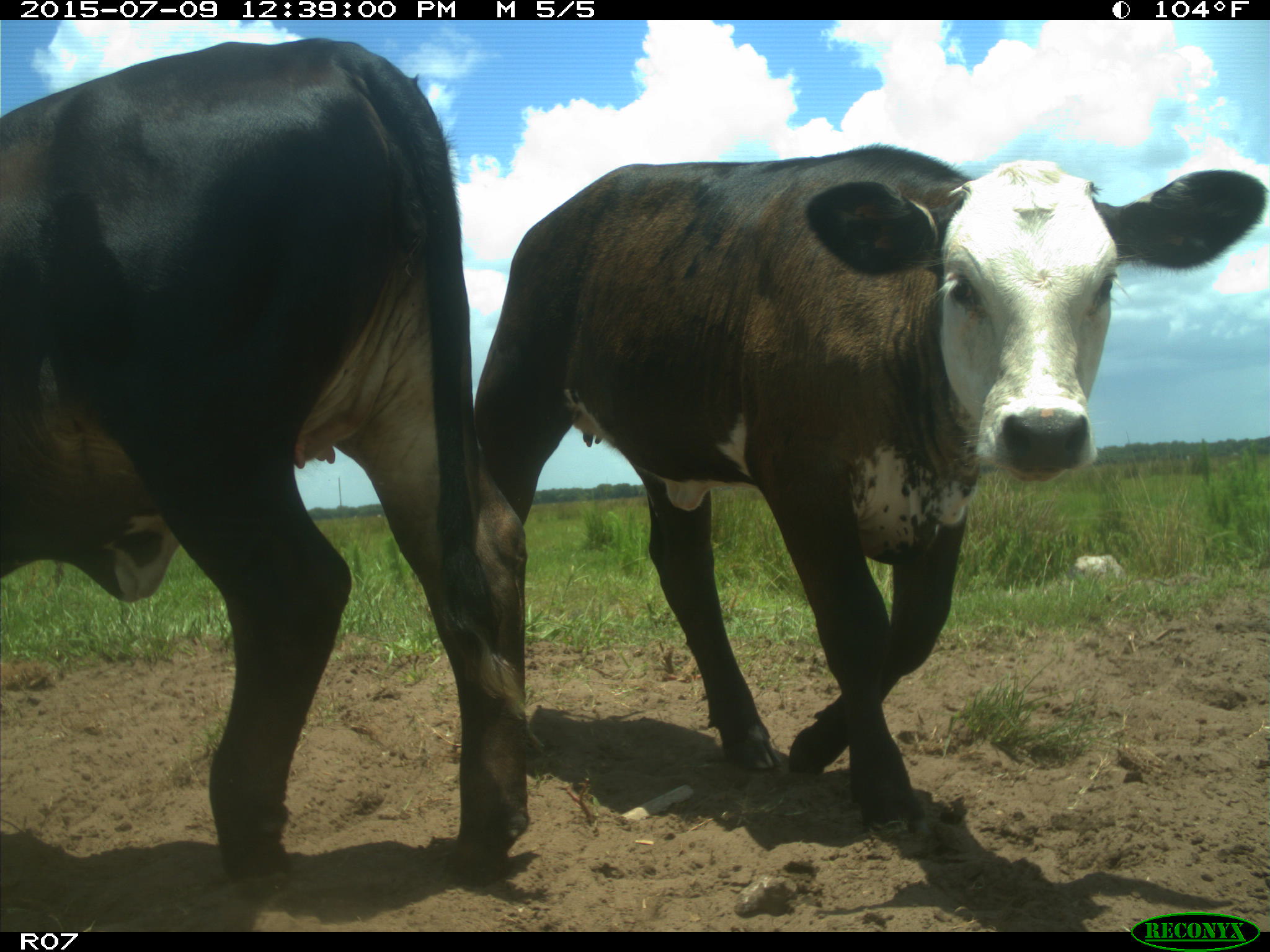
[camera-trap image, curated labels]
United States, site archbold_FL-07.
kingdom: Animalia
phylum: Chordata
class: Mammalia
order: Artiodactyla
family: Bovidae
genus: Bos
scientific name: Bos taurus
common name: domestic cow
Bos taurus (domestic cow).